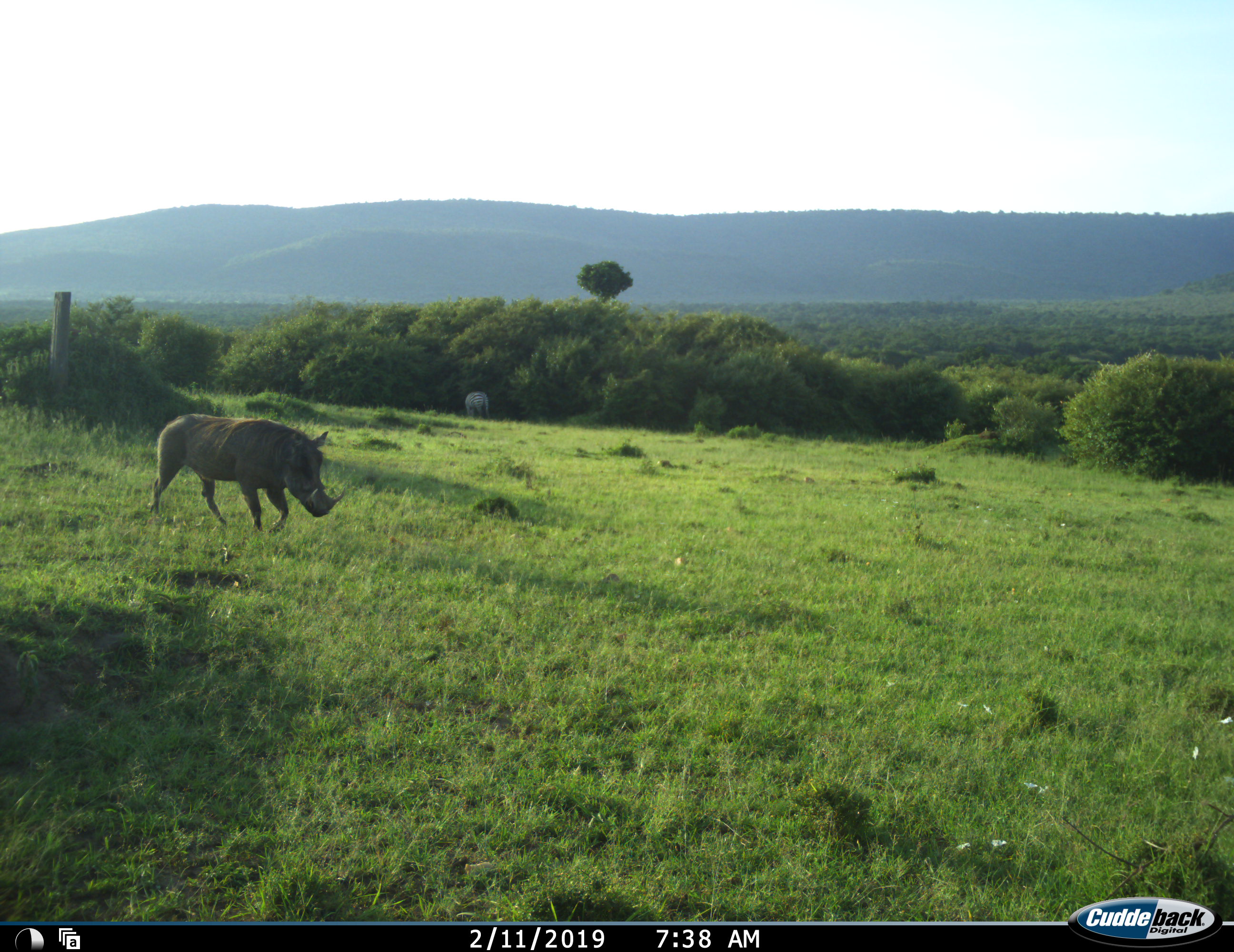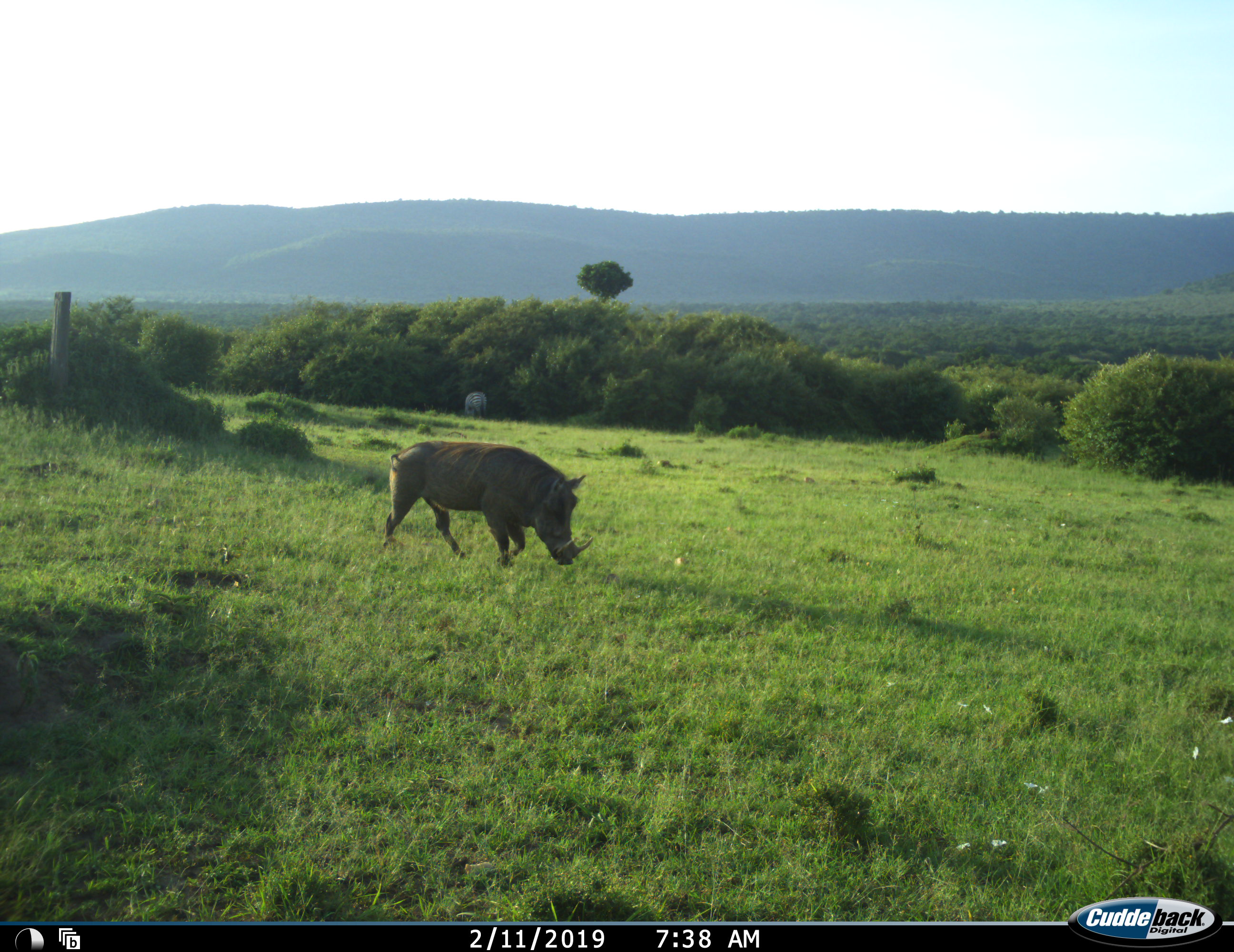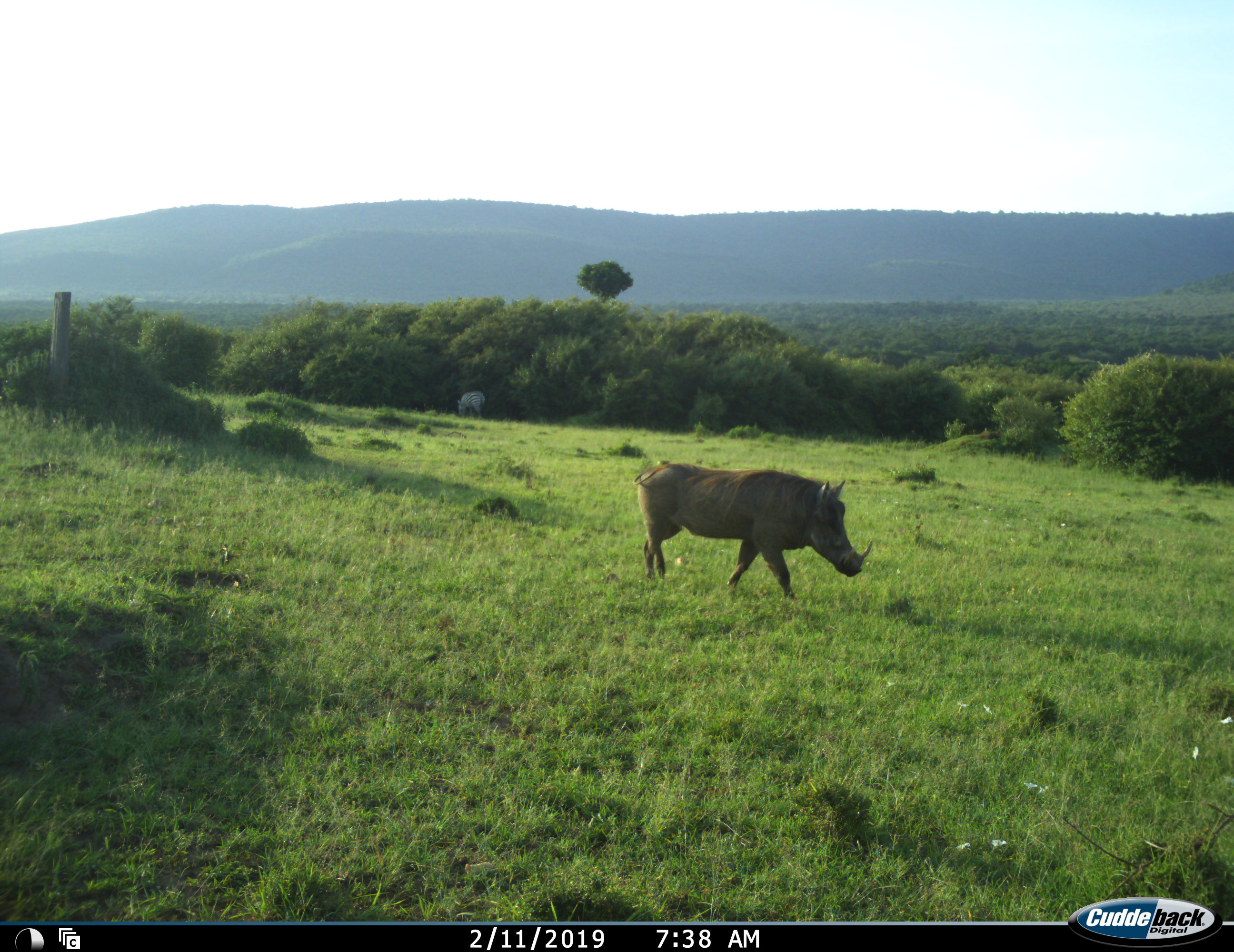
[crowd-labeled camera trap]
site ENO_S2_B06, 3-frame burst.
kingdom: Animalia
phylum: Chordata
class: Mammalia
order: Artiodactyla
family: Suidae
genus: Phacochoerus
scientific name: Phacochoerus africanus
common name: warthog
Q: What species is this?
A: Warthog (Phacochoerus africanus).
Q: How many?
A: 1.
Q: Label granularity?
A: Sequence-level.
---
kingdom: Animalia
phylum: Chordata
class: Mammalia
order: Perissodactyla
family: Equidae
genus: Equus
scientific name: Equus quagga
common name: plains zebra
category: zebraplains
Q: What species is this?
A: Zebraplains (plains zebra) (Equus quagga).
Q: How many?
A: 1.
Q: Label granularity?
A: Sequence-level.